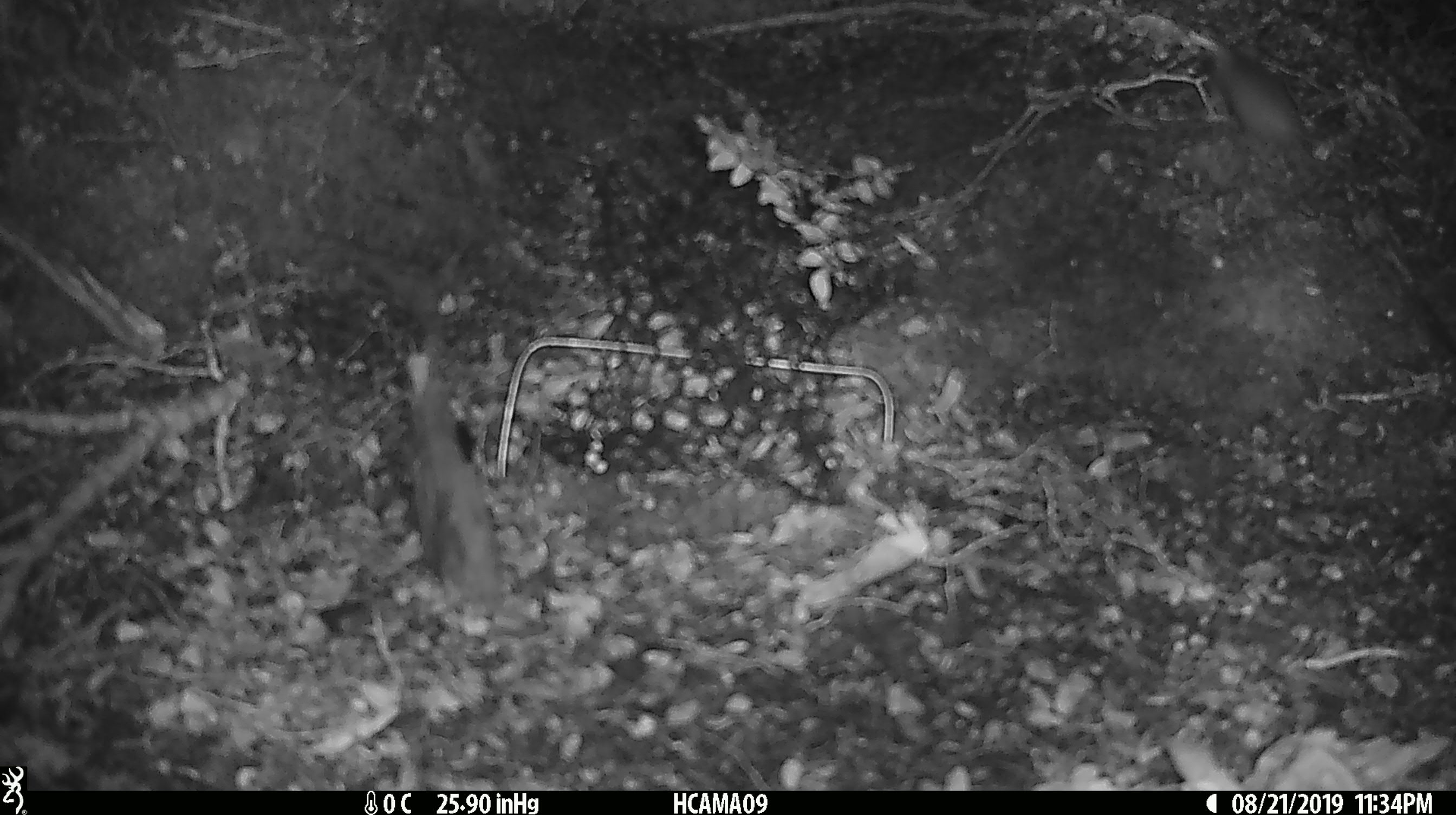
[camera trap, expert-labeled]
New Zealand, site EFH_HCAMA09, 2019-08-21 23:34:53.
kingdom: Animalia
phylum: Chordata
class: Mammalia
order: Rodentia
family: Muridae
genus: Mus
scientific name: Mus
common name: mouse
Mouse (Mus).